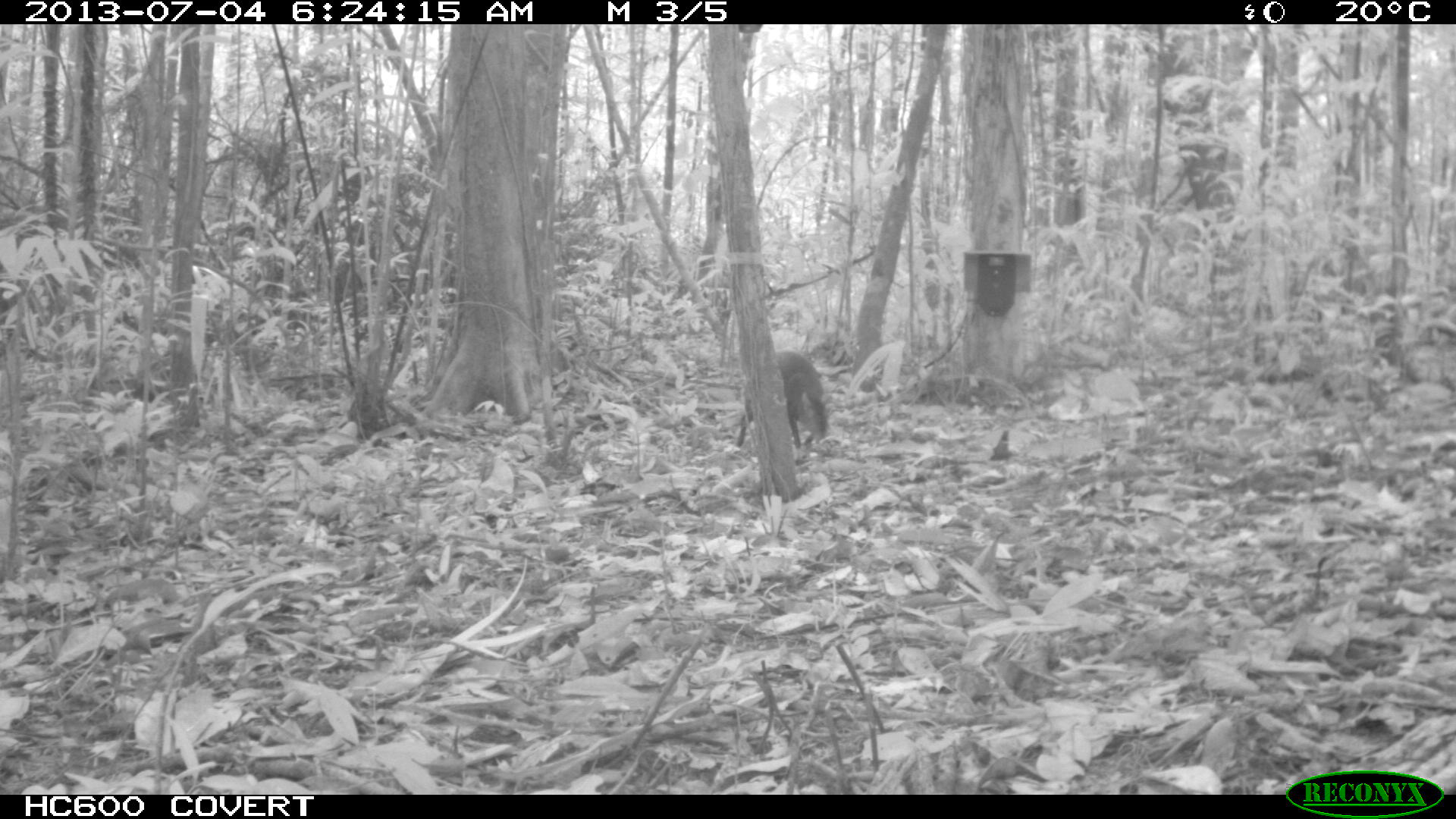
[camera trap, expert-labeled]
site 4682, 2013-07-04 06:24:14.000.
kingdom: Animalia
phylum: Chordata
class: Mammalia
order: Rodentia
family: Dasyproctidae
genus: Dasyprocta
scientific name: Dasyprocta leporina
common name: red-rumped agouti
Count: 1.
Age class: adult.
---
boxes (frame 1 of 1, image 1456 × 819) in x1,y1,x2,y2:
dasyprocta leporina: 734,350,829,448